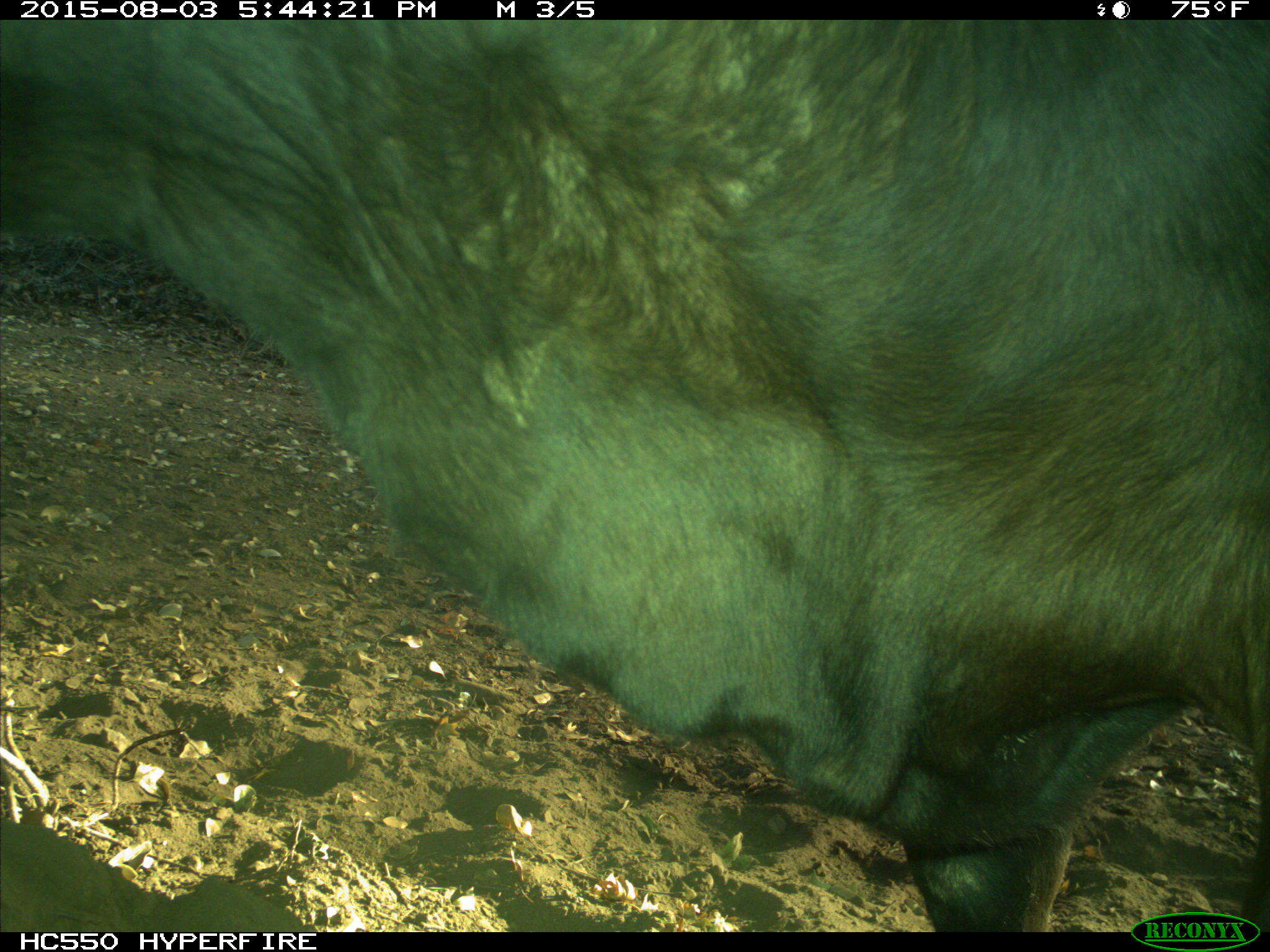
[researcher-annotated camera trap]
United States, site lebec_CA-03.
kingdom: Animalia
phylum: Chordata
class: Mammalia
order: Artiodactyla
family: Bovidae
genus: Bos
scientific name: Bos taurus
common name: domestic cow